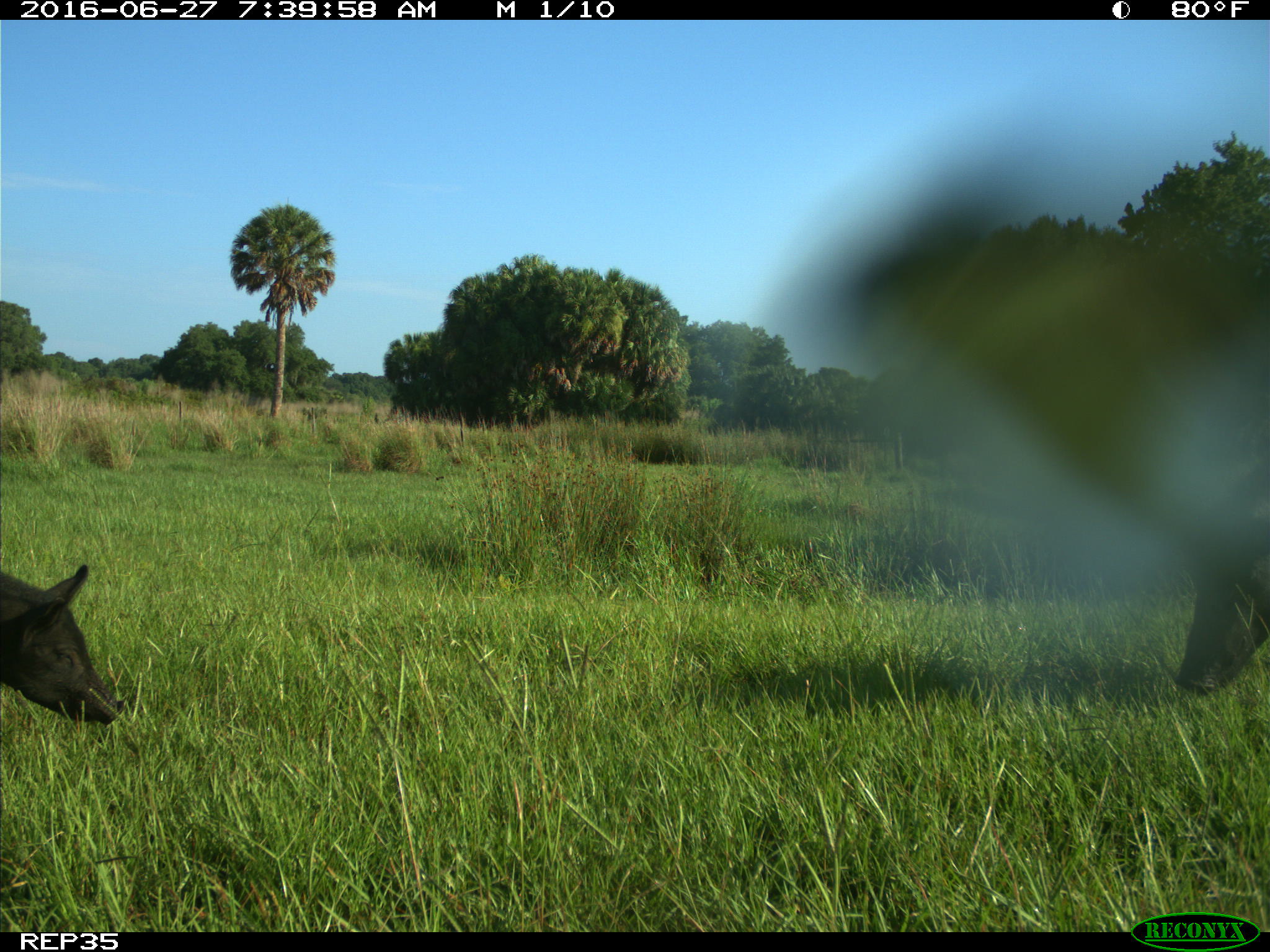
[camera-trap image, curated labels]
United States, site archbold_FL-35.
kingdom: Animalia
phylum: Chordata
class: Mammalia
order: Artiodactyla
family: Suidae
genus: Sus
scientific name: Sus scrofa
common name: wild boar